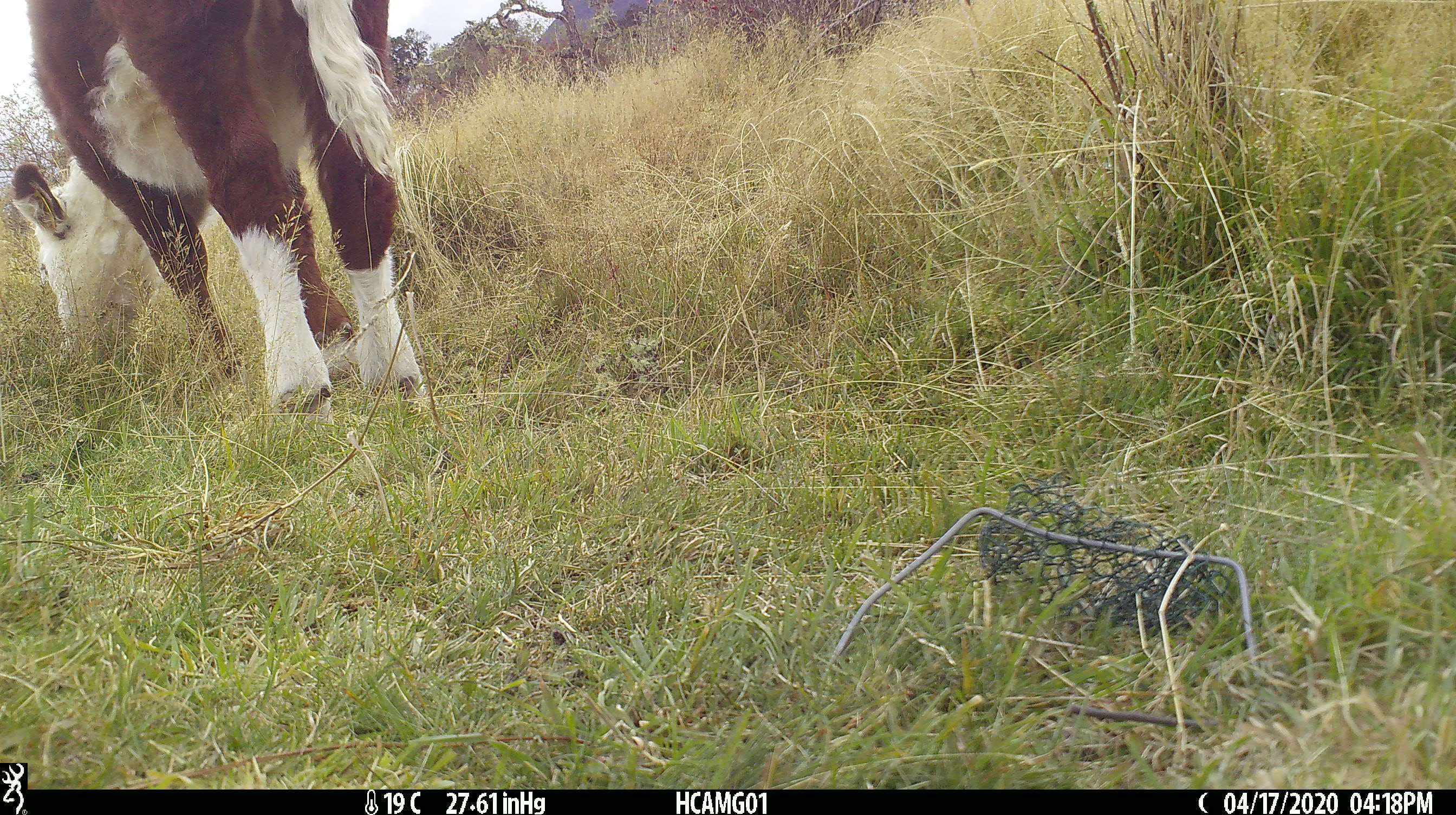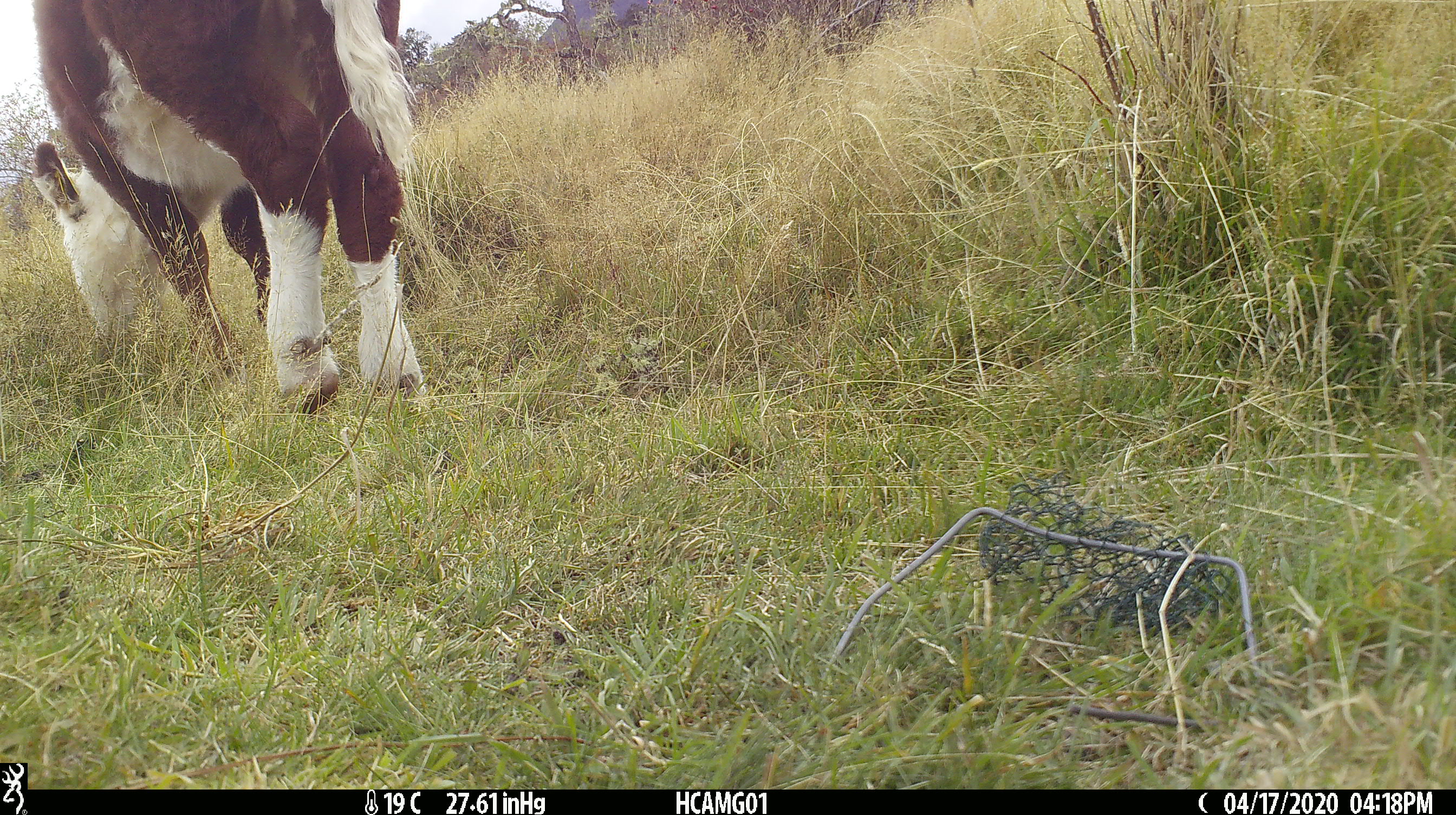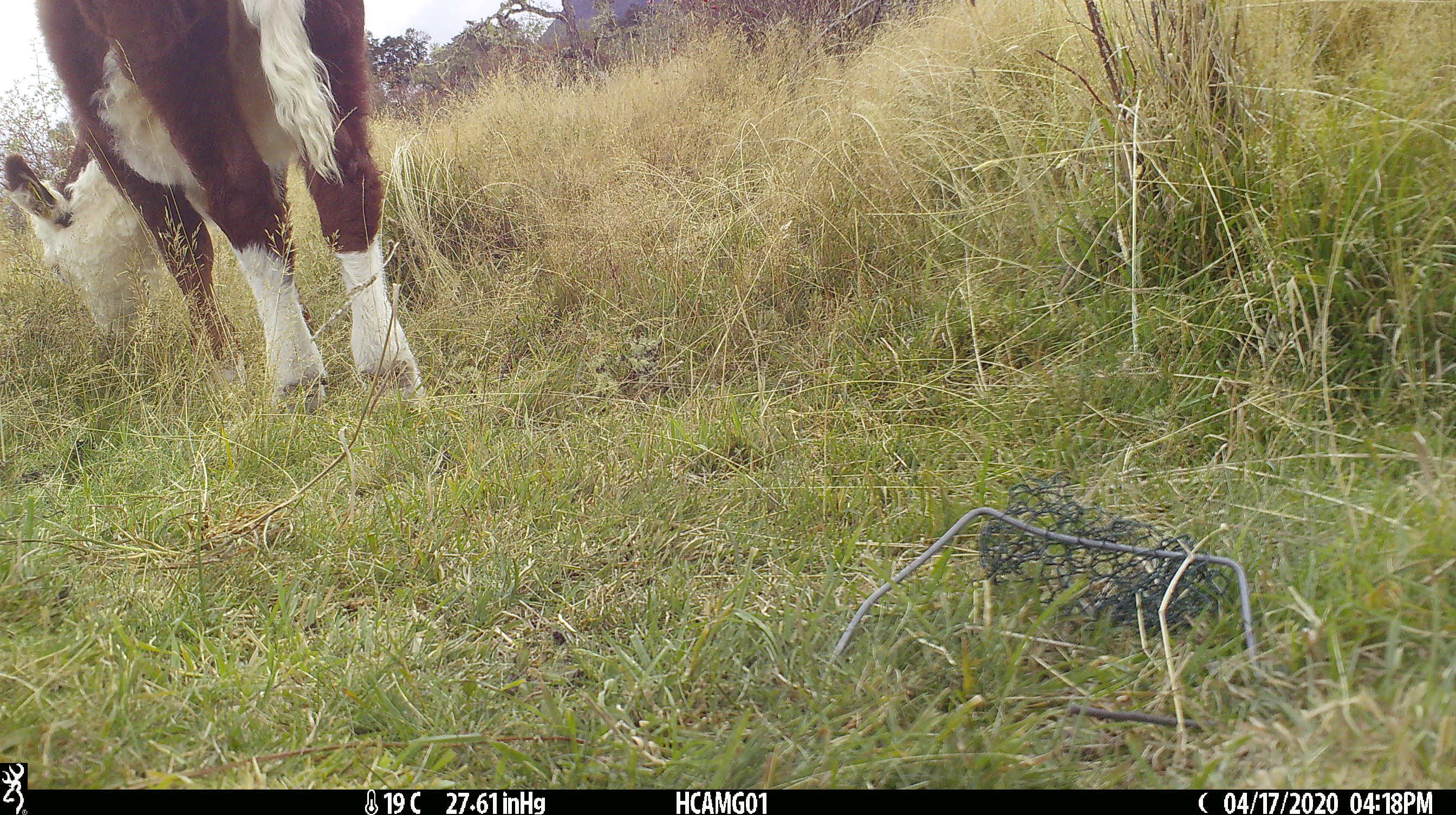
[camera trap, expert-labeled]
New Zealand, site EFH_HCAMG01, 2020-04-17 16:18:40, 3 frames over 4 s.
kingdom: Animalia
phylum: Chordata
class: Mammalia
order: Artiodactyla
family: Bovidae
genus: Bos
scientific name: Bos taurus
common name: domestic cow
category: cow